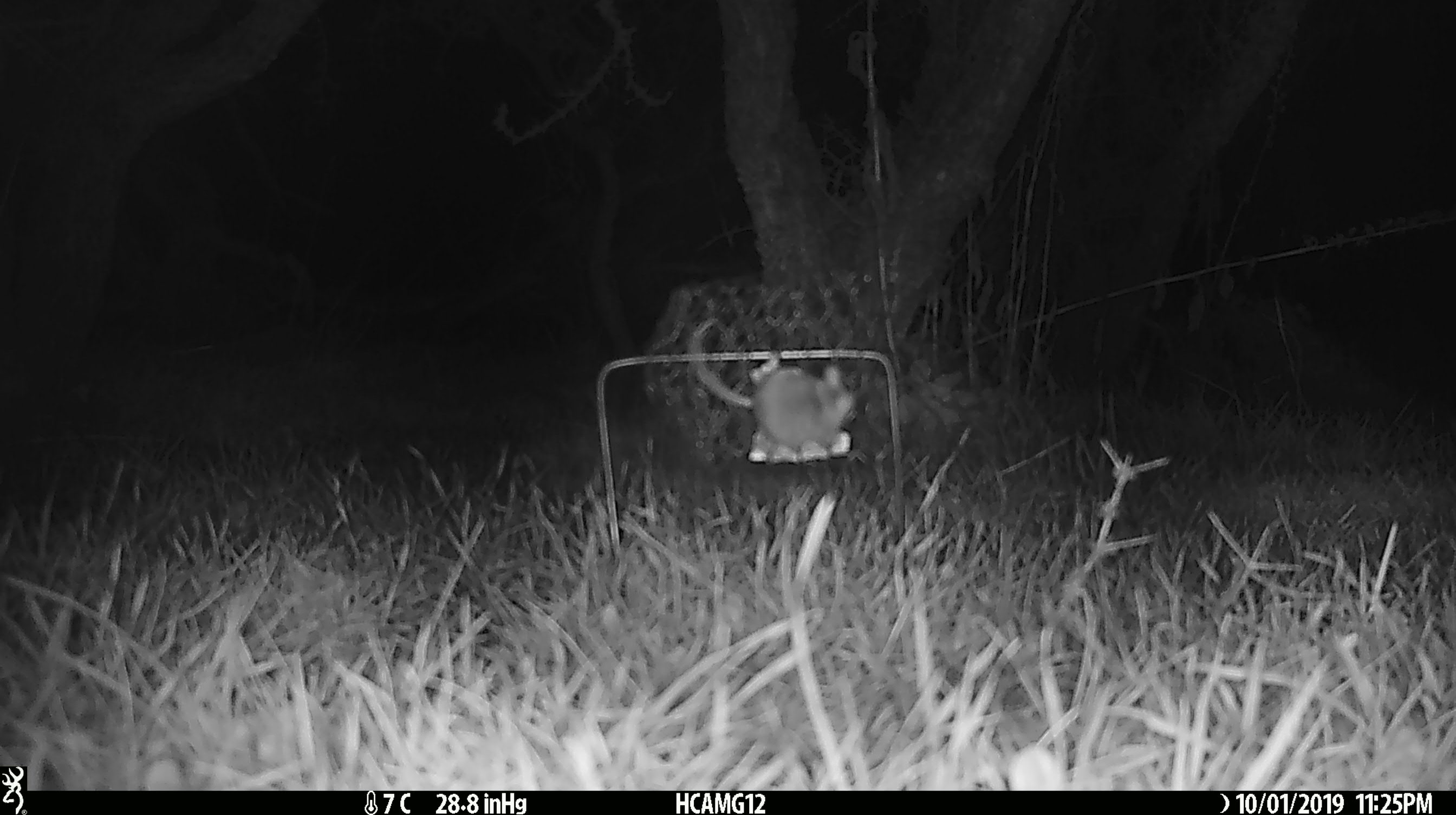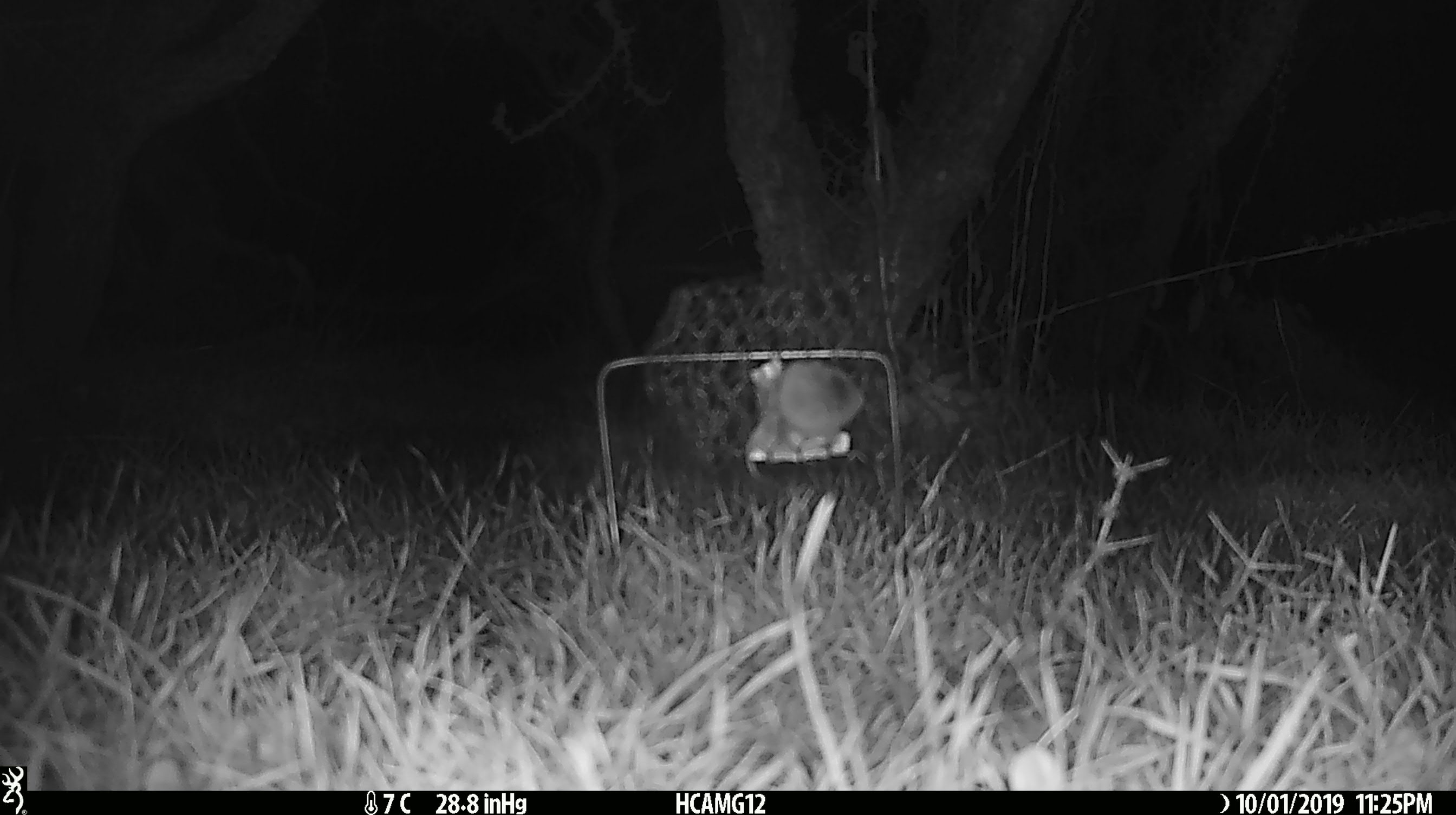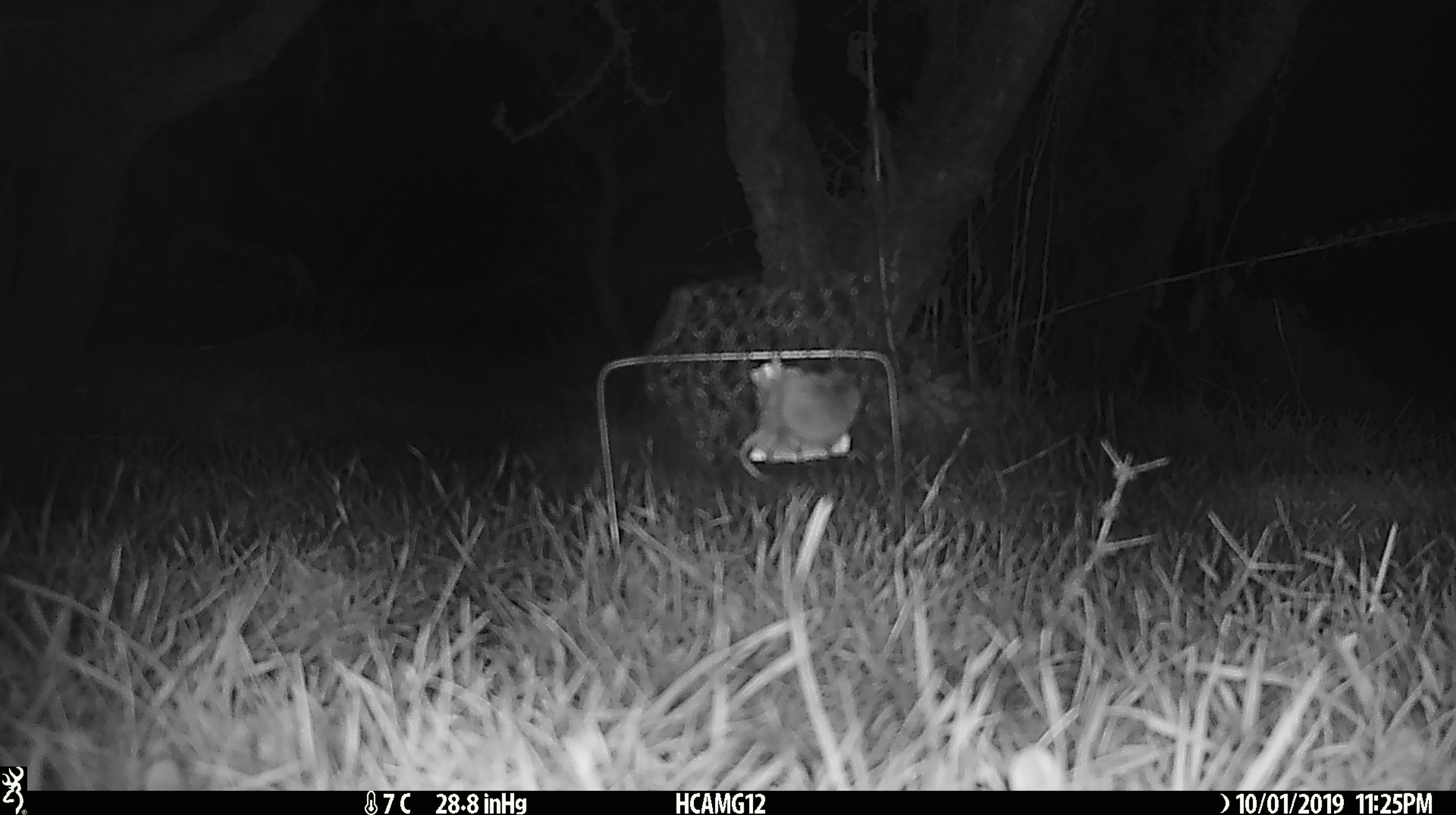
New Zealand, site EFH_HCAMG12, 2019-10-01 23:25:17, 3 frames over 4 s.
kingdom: Animalia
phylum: Chordata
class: Mammalia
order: Rodentia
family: Muridae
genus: Mus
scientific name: Mus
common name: mouse